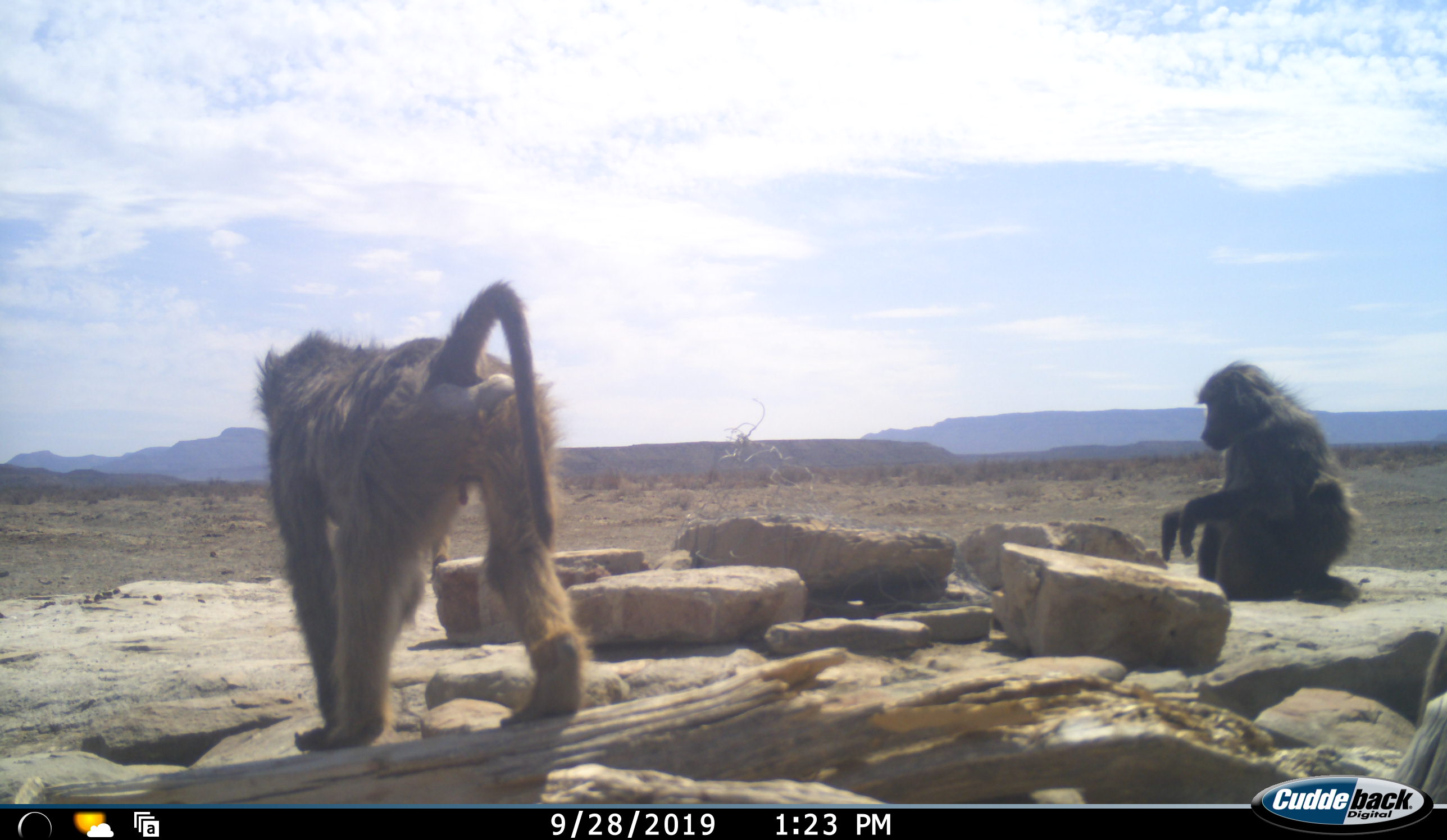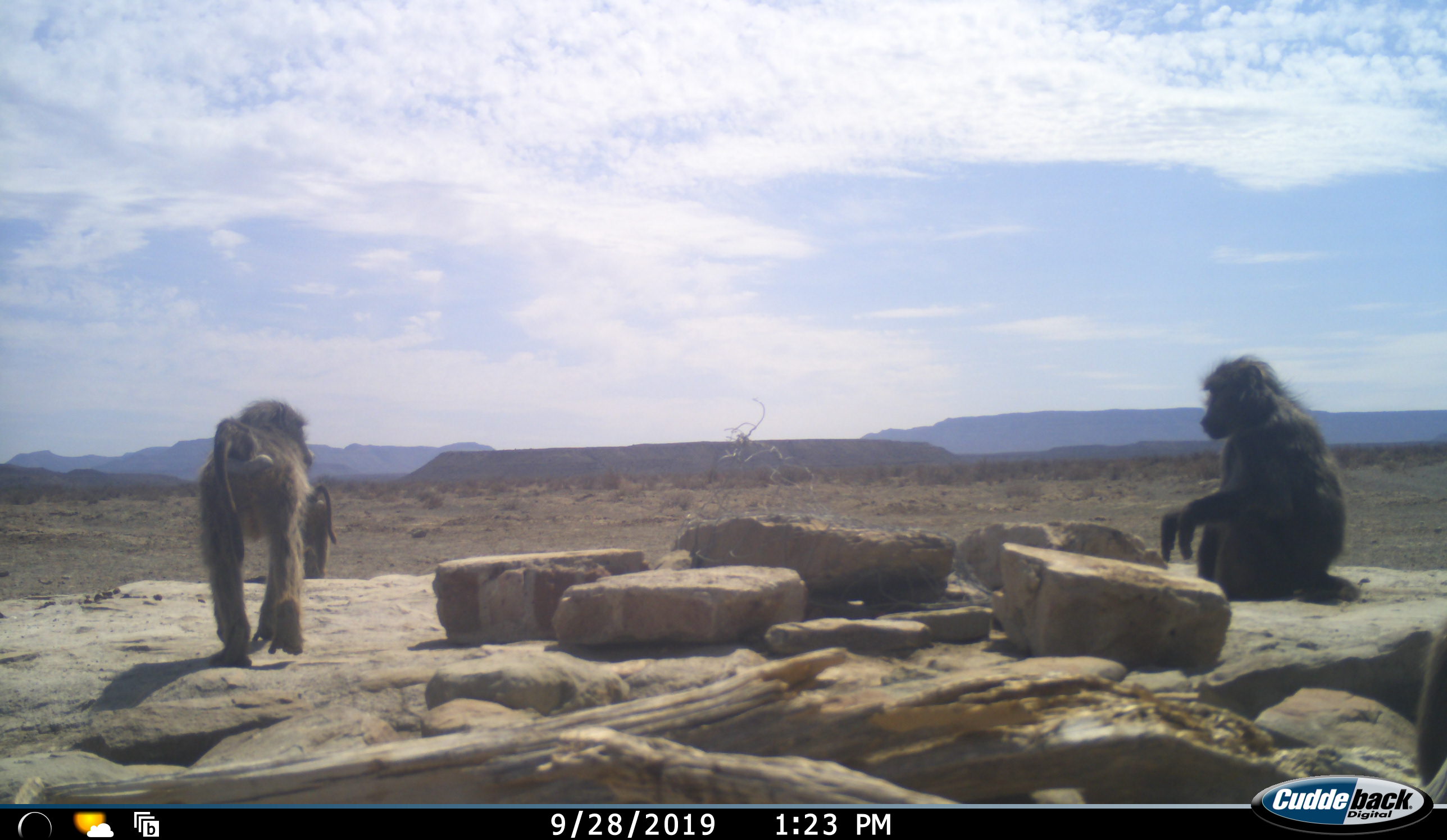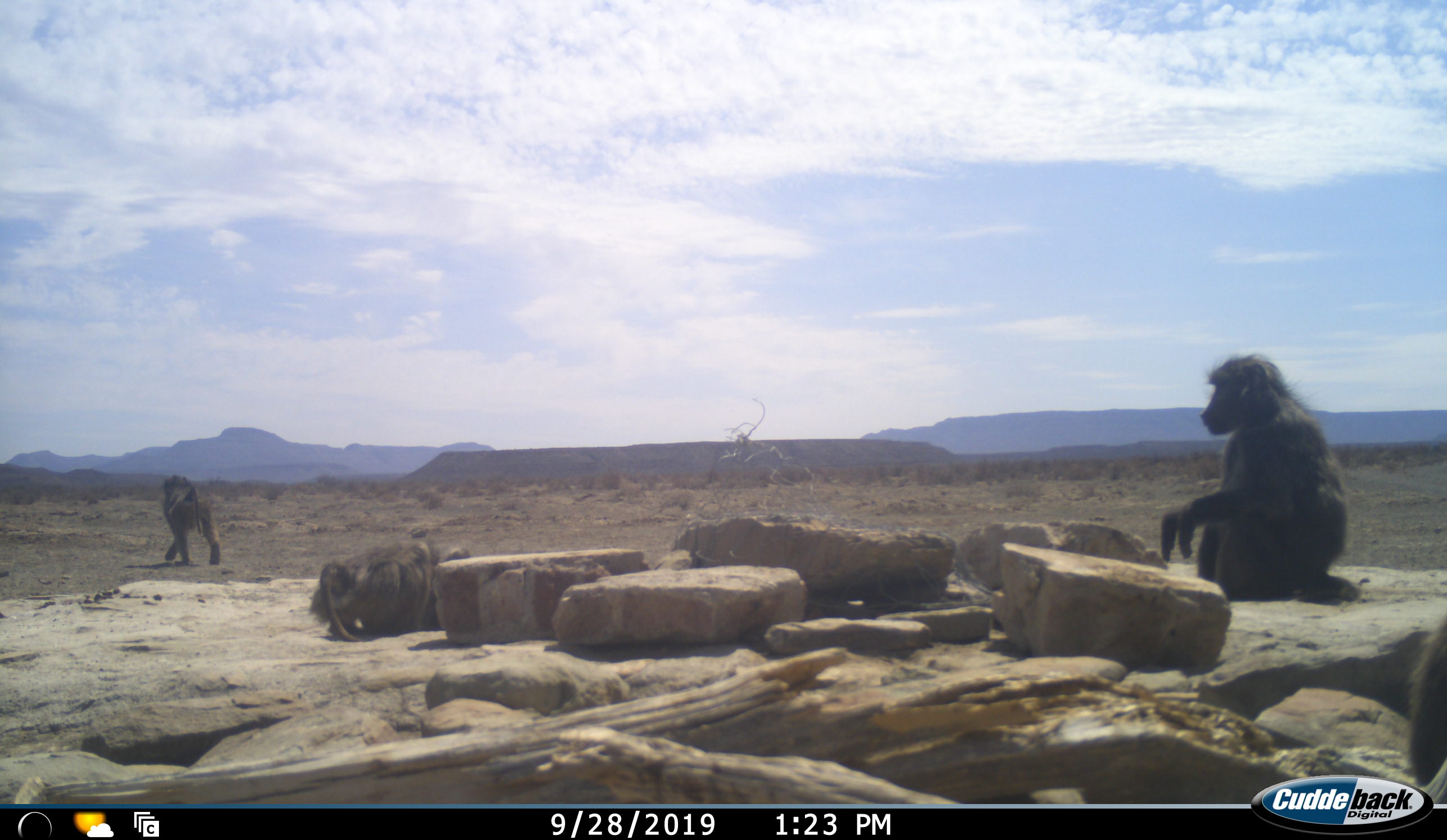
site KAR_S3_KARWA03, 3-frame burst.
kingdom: Animalia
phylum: Chordata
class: Mammalia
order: Primates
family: Cercopithecidae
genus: Papio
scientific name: Papio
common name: baboon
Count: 4.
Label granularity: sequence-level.